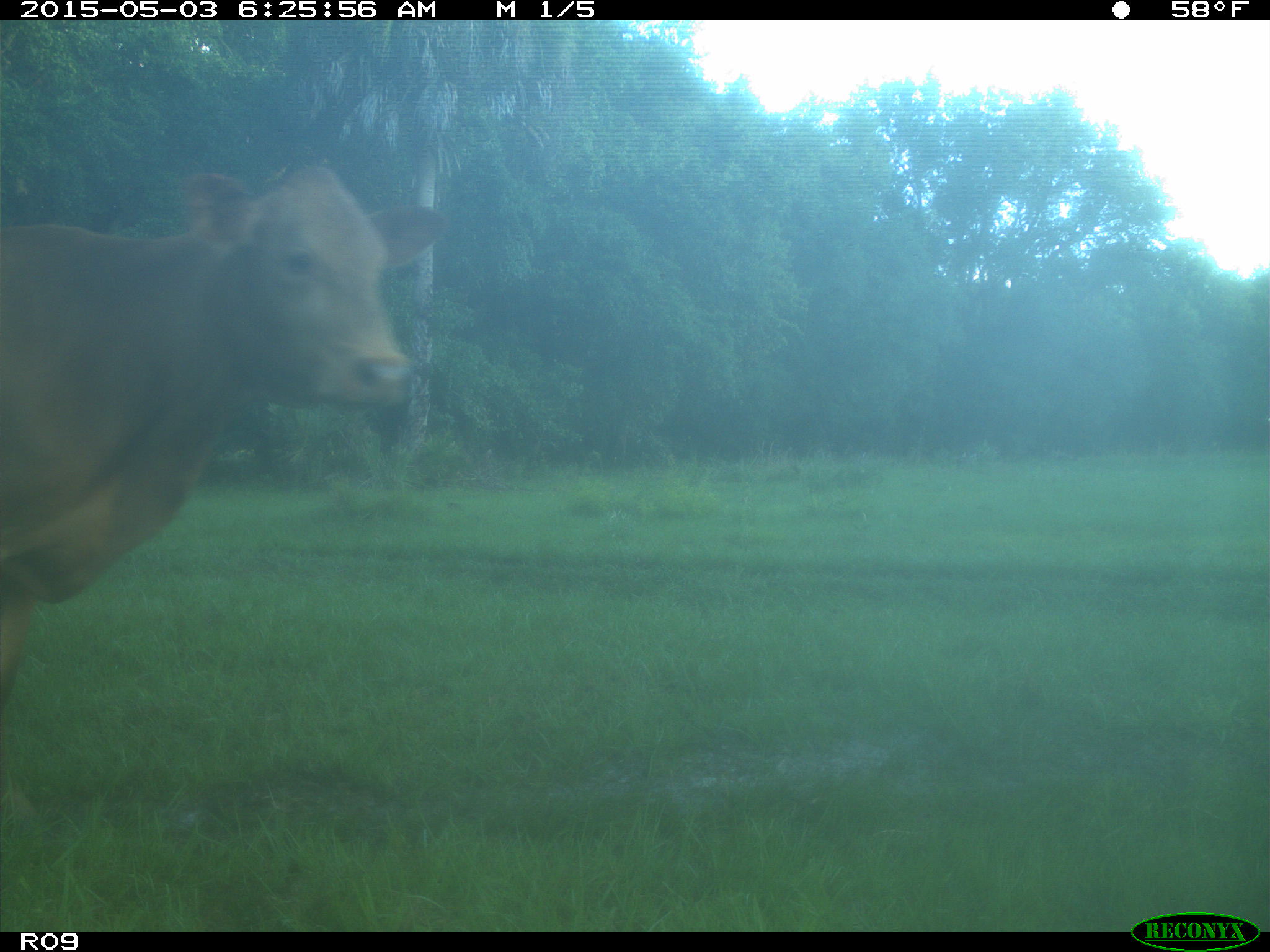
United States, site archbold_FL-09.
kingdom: Animalia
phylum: Chordata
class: Mammalia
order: Artiodactyla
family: Bovidae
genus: Bos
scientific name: Bos taurus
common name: domestic cow